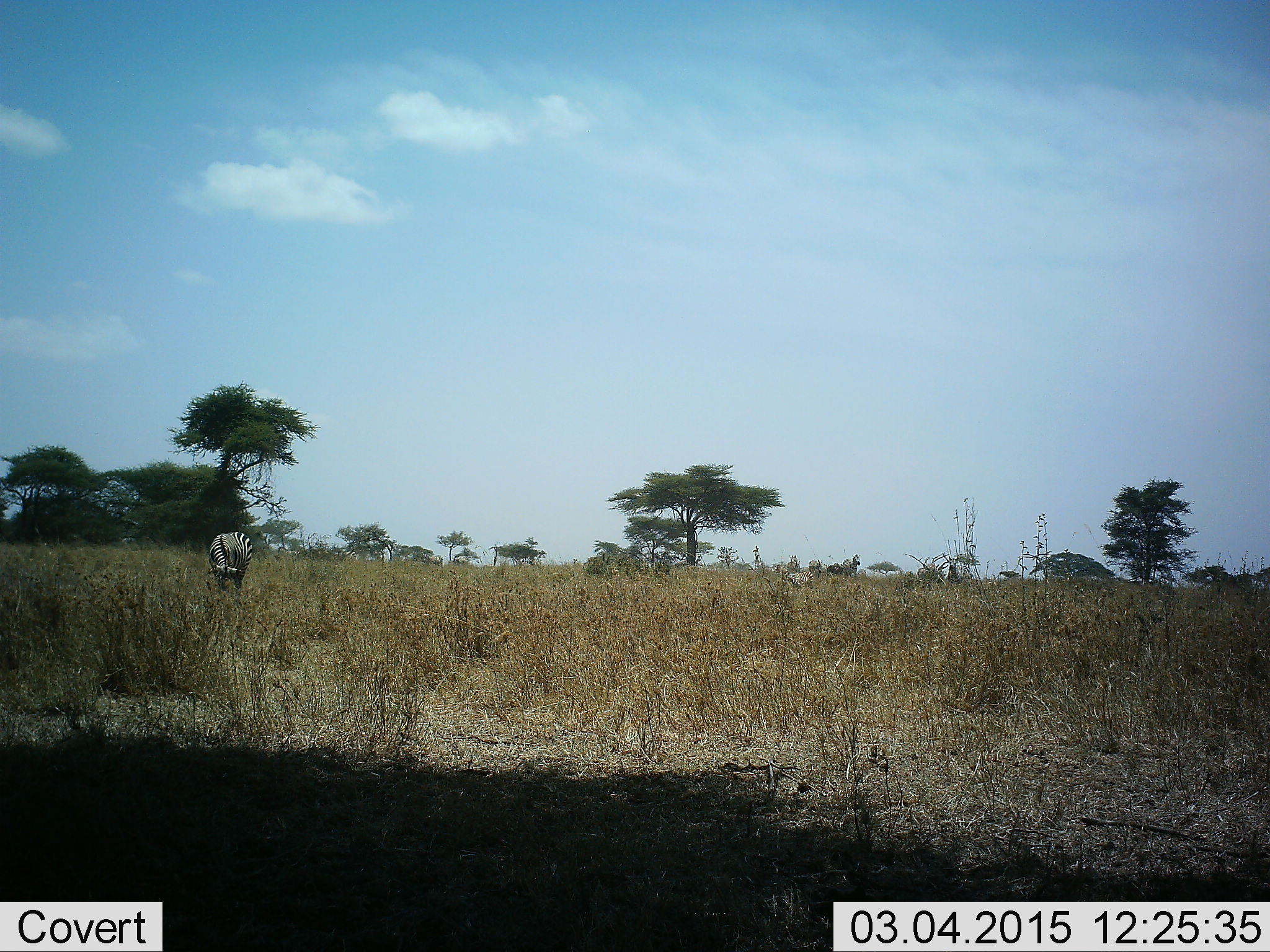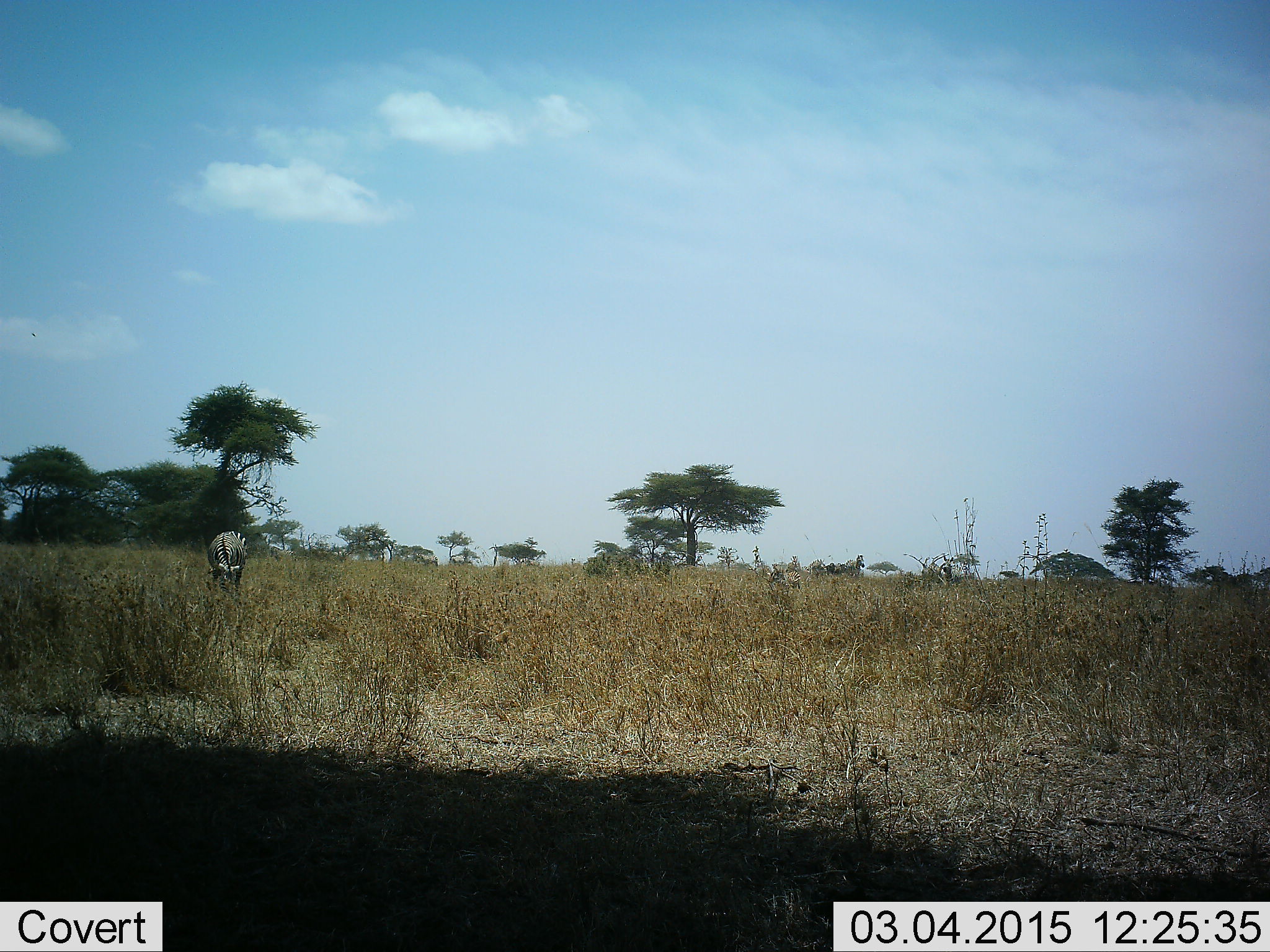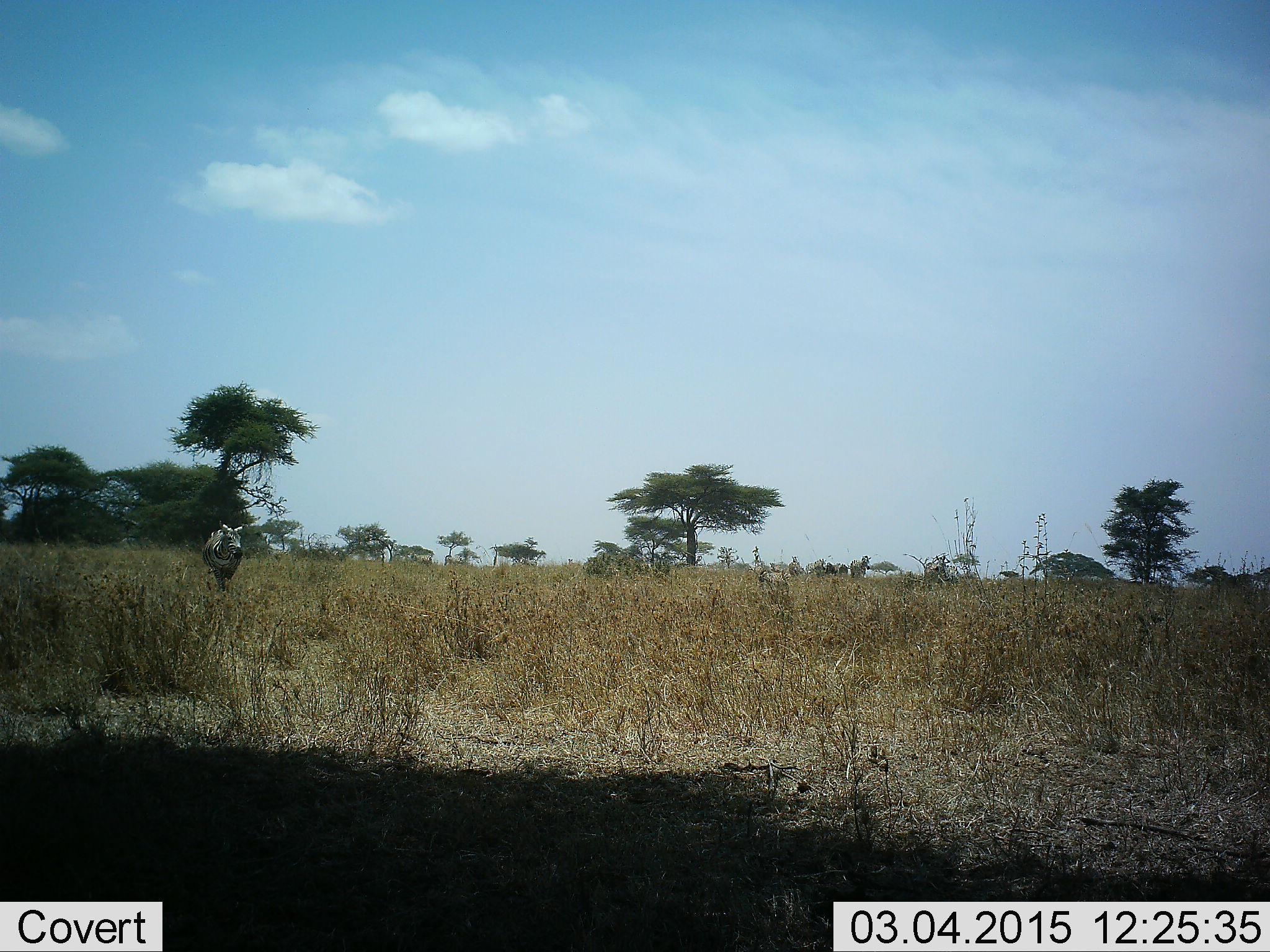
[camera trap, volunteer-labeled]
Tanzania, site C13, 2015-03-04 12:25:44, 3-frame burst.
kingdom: Animalia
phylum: Chordata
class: Mammalia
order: Perissodactyla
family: Equidae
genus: Equus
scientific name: Equus quagga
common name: plains zebra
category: zebra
Zebra (plains zebra) (Equus quagga), count 5. Behavior (volunteer vote fractions): standing 30%, resting 0%, moving 40%, interacting 0%. Young present (vote fraction): 0%. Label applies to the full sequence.